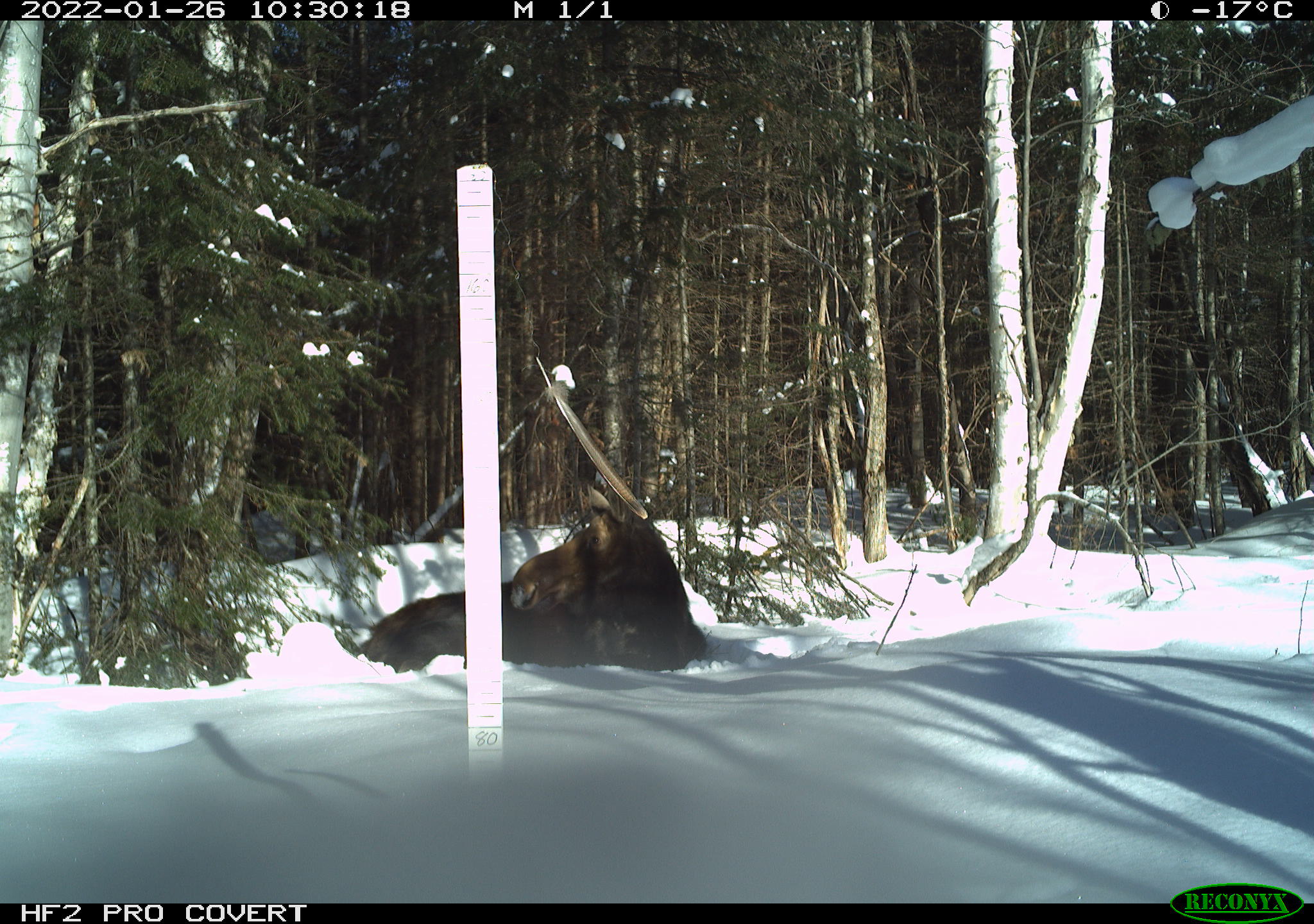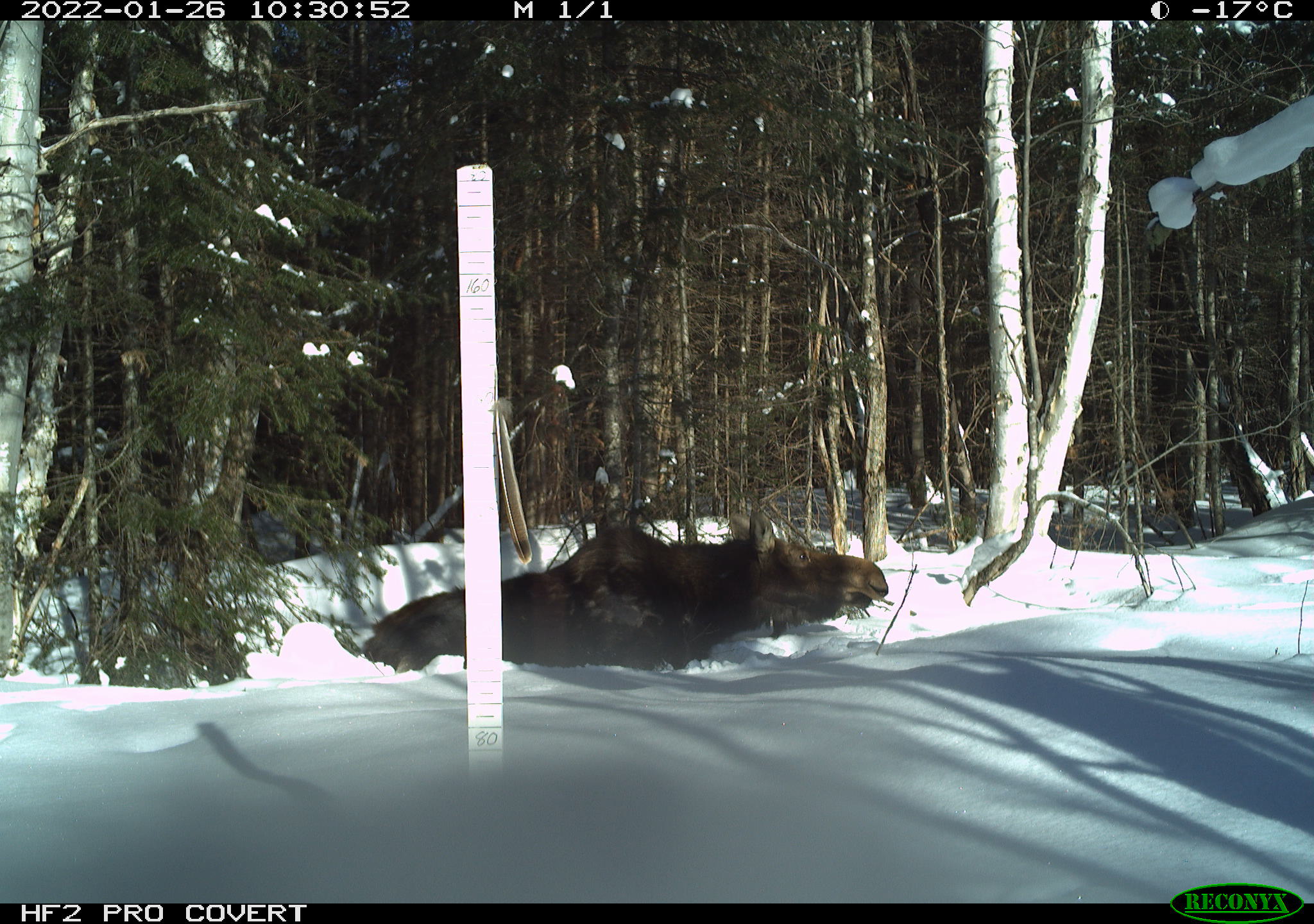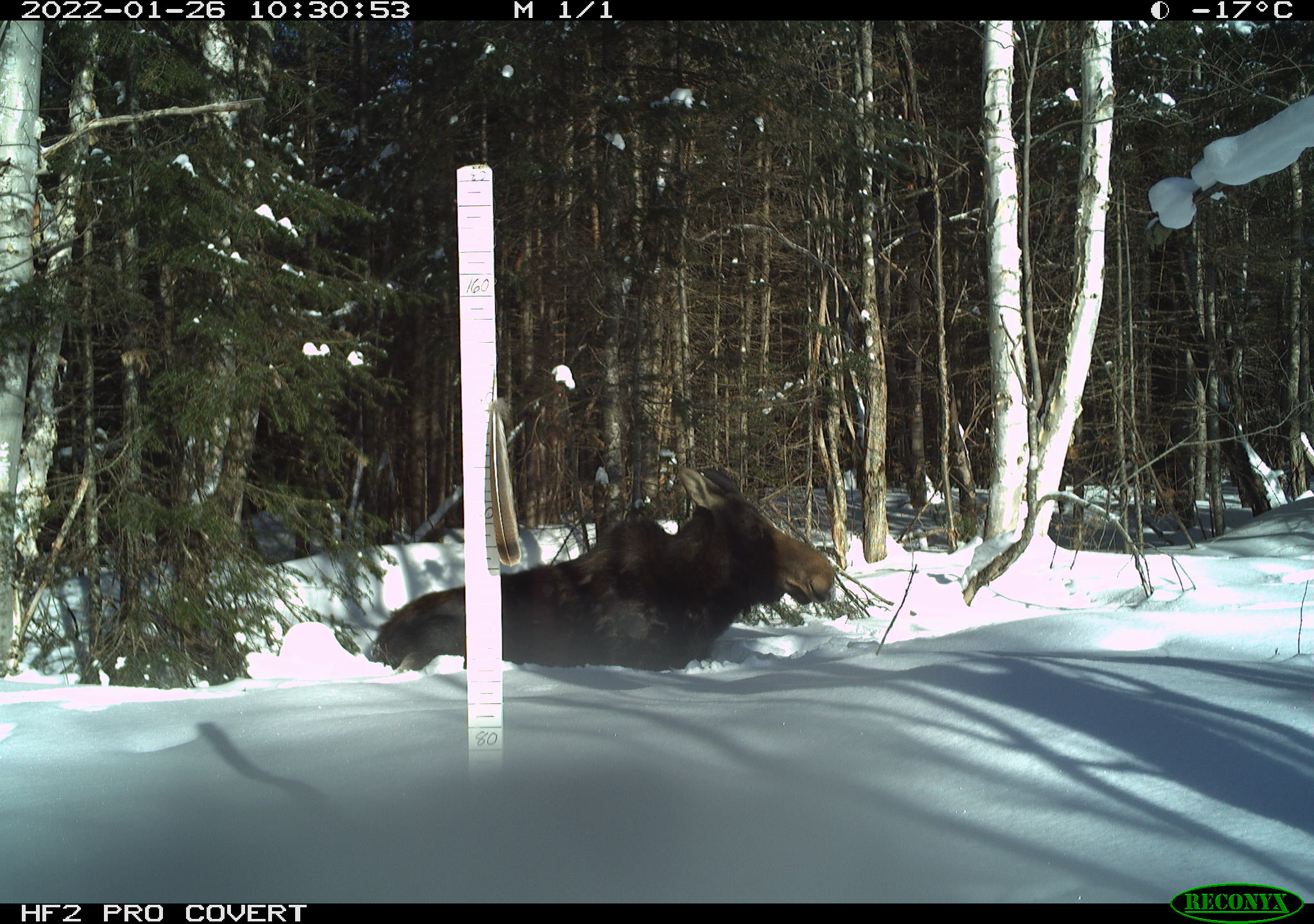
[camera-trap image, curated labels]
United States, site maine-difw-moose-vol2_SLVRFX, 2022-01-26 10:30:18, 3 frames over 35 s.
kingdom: Animalia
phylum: Chordata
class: Mammalia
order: Artiodactyla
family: Cervidae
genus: Alces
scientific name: Alces alces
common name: moose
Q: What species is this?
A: Moose (Alces alces).